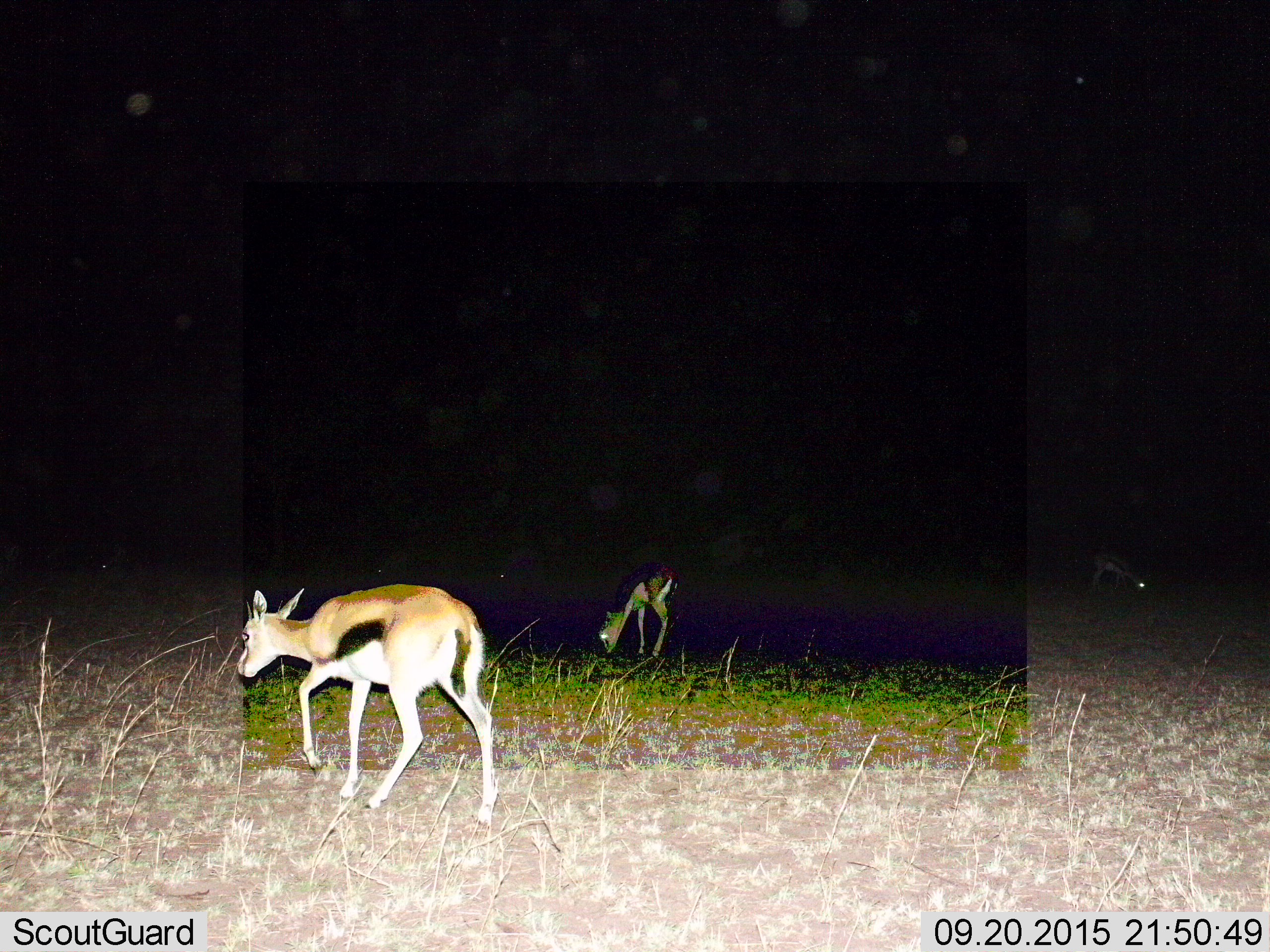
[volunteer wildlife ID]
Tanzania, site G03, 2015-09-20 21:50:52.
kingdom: Animalia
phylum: Chordata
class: Mammalia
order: Artiodactyla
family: Bovidae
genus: Eudorcas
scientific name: Eudorcas thomsonii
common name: thomson's gazelle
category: gazellethomsons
Gazellethomsons (thomson's gazelle) (Eudorcas thomsonii), count 3. Behavior (volunteer vote fractions): standing 29%, resting 0%, moving 50%, interacting 0%. Young present (vote fraction): 21%. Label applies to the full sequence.